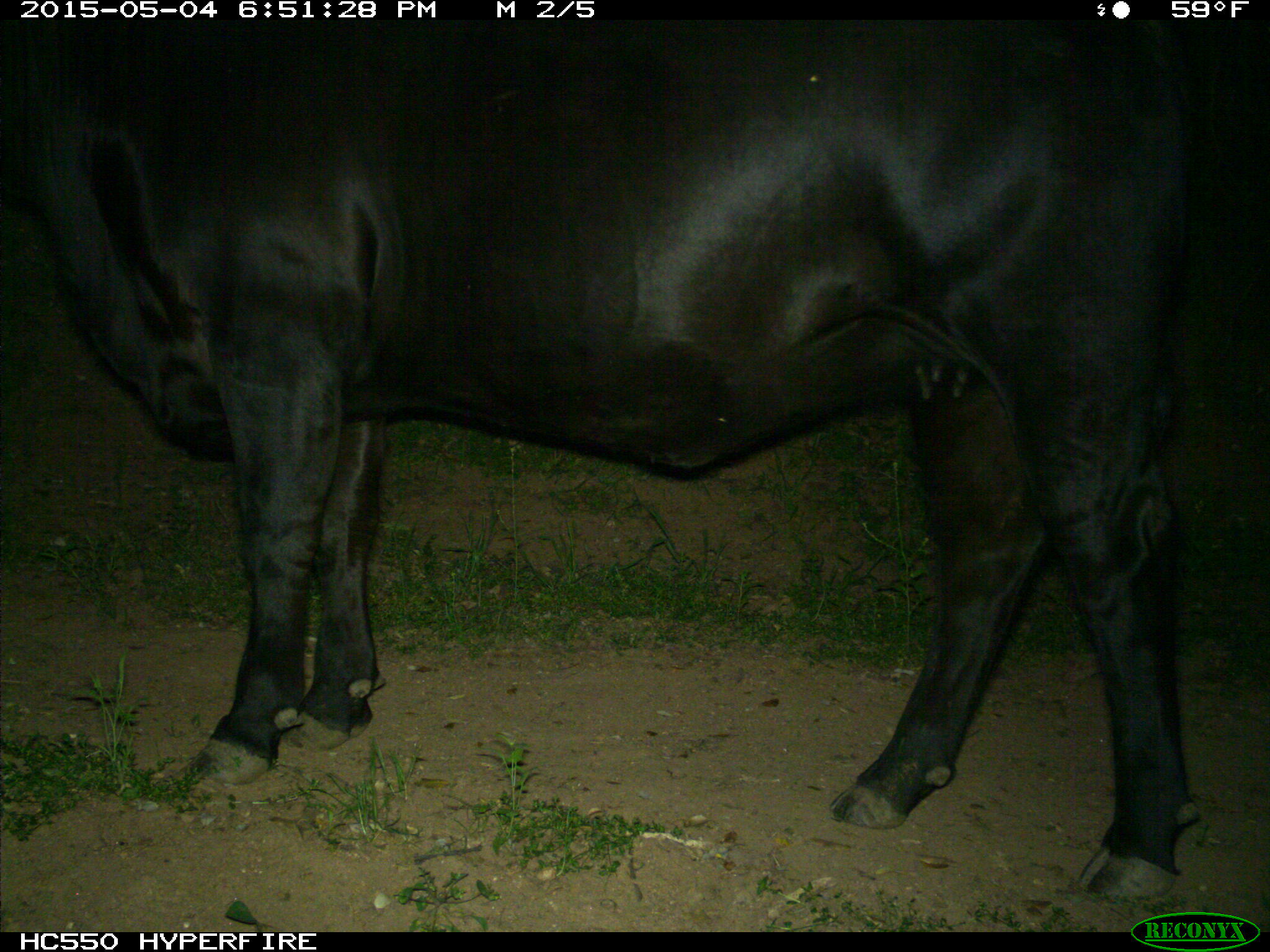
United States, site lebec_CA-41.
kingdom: Animalia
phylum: Chordata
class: Mammalia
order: Artiodactyla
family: Bovidae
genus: Bos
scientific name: Bos taurus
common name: domestic cow